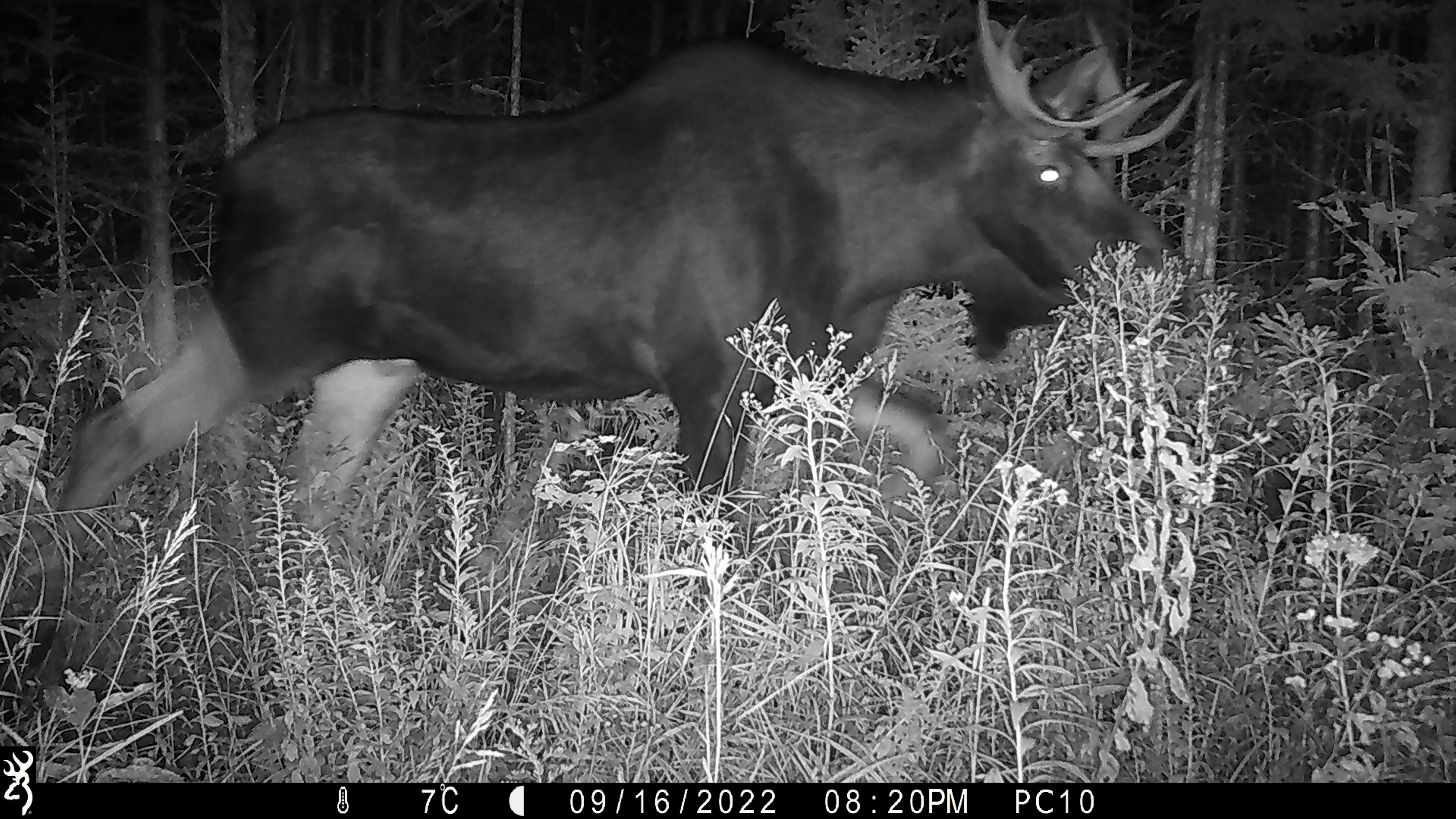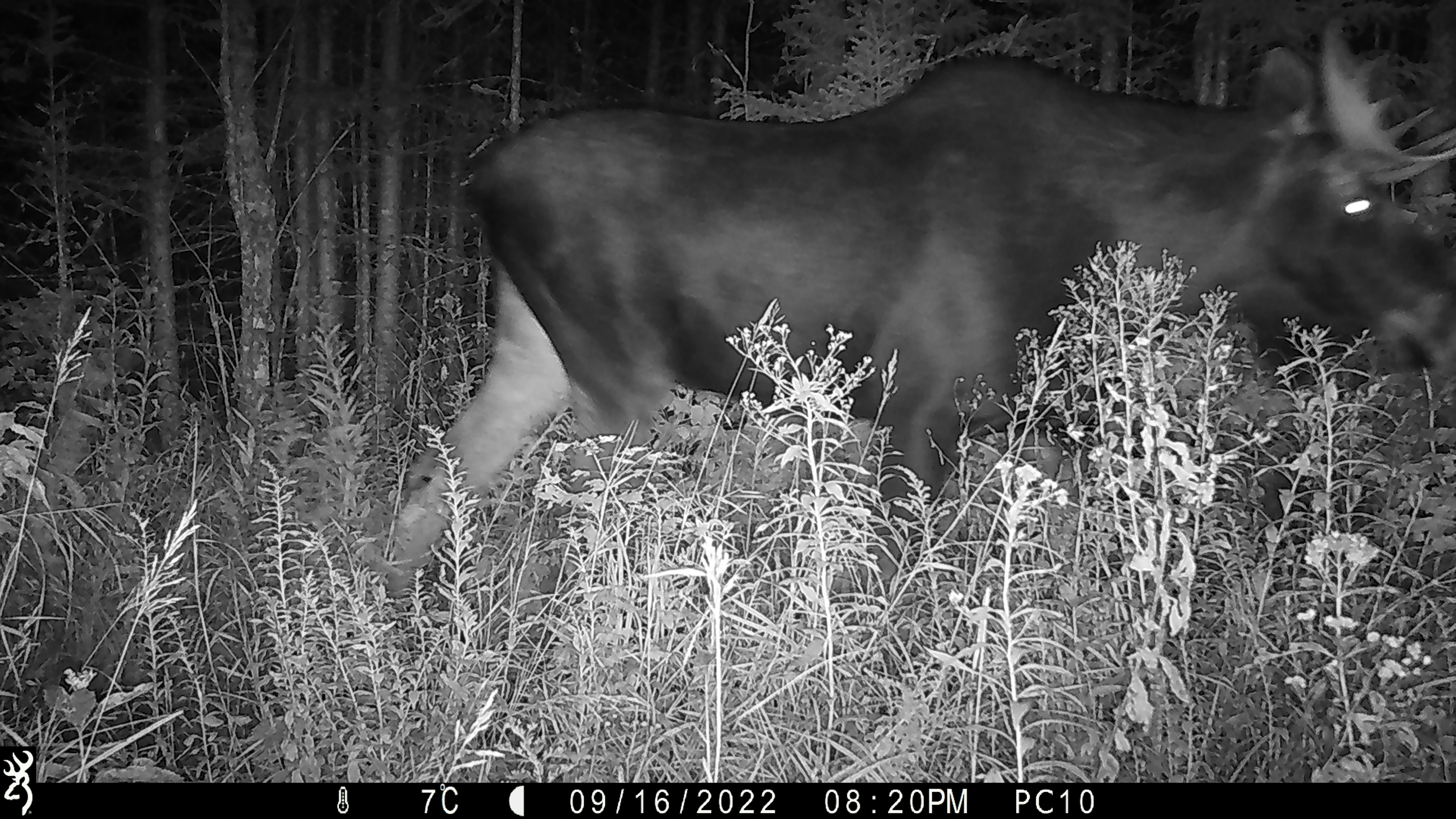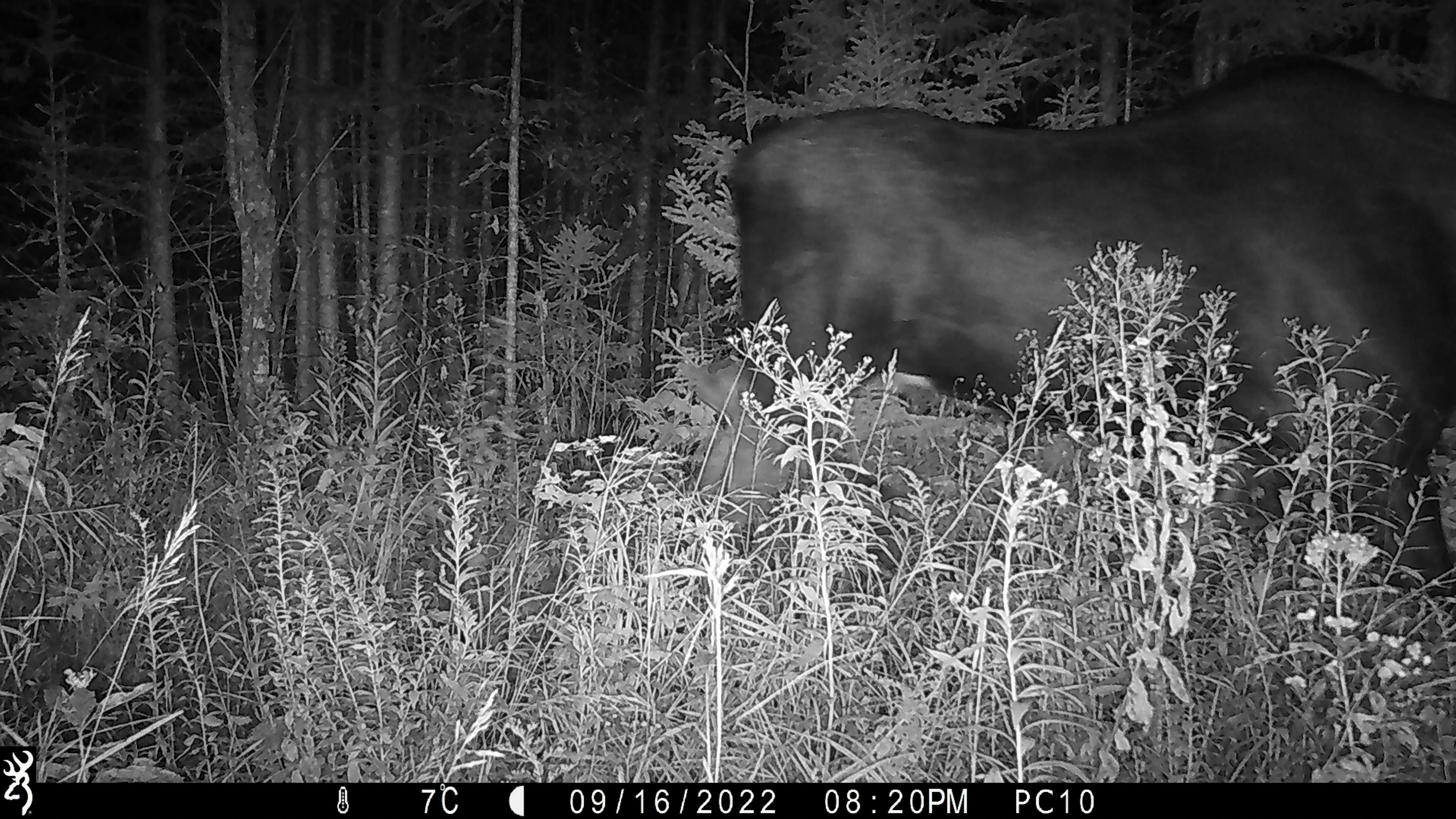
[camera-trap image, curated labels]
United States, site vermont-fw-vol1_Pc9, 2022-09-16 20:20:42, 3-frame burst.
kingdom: Animalia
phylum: Chordata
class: Mammalia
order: Artiodactyla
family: Cervidae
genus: Alces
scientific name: Alces alces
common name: moose